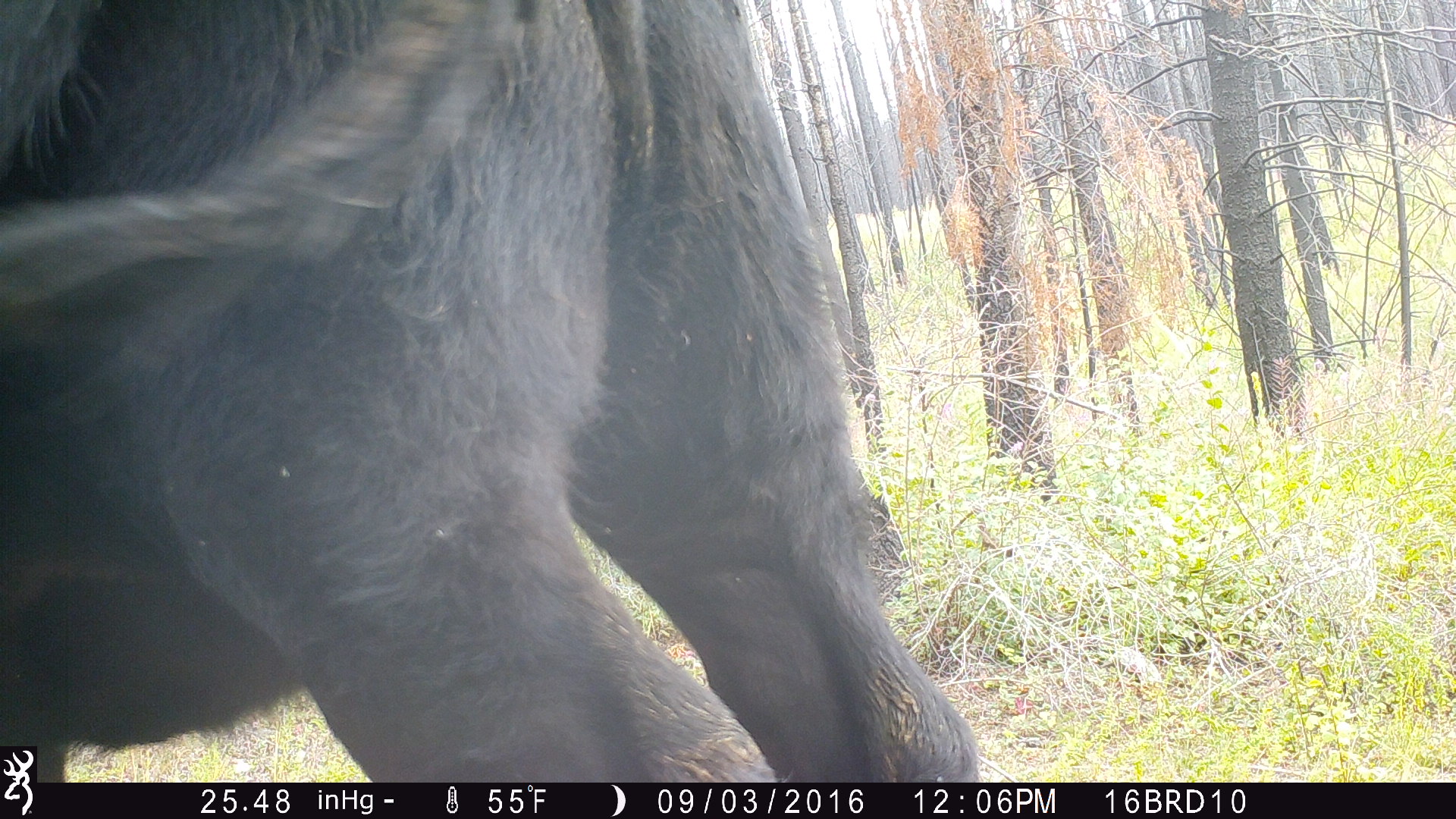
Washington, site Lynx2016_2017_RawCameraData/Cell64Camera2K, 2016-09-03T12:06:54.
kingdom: Animalia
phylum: Chordata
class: Mammalia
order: Artiodactyla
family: Bovidae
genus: Bos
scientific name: Bos taurus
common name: domestic cattle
Domestic cattle (Bos taurus). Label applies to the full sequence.